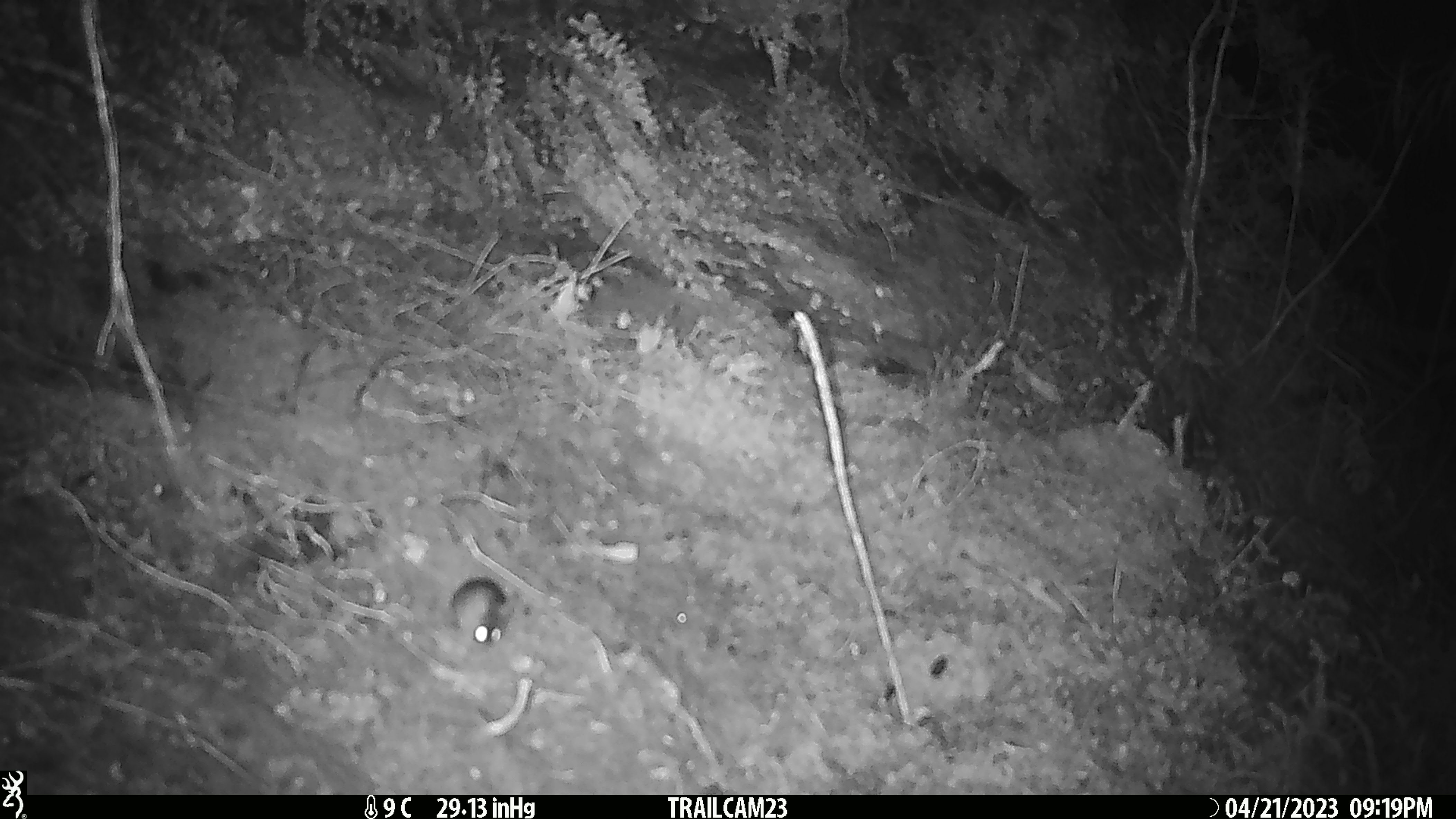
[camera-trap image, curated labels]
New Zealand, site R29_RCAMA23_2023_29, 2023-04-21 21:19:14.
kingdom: Animalia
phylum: Chordata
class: Mammalia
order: Rodentia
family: Muridae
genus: Mus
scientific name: Mus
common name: mouse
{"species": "mouse (Mus)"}